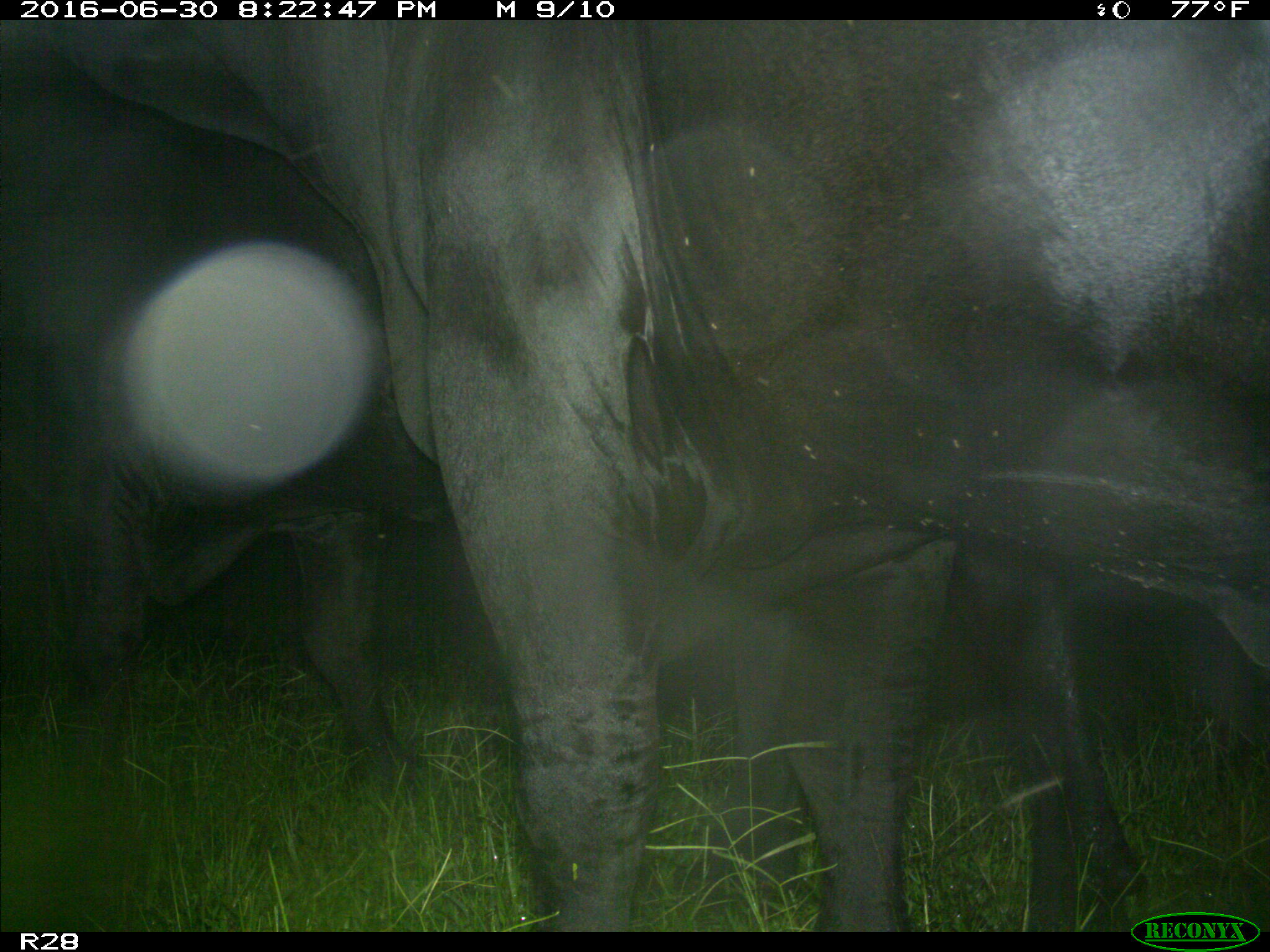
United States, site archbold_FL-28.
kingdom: Animalia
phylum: Chordata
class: Mammalia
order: Artiodactyla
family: Bovidae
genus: Bos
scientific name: Bos taurus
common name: domestic cow